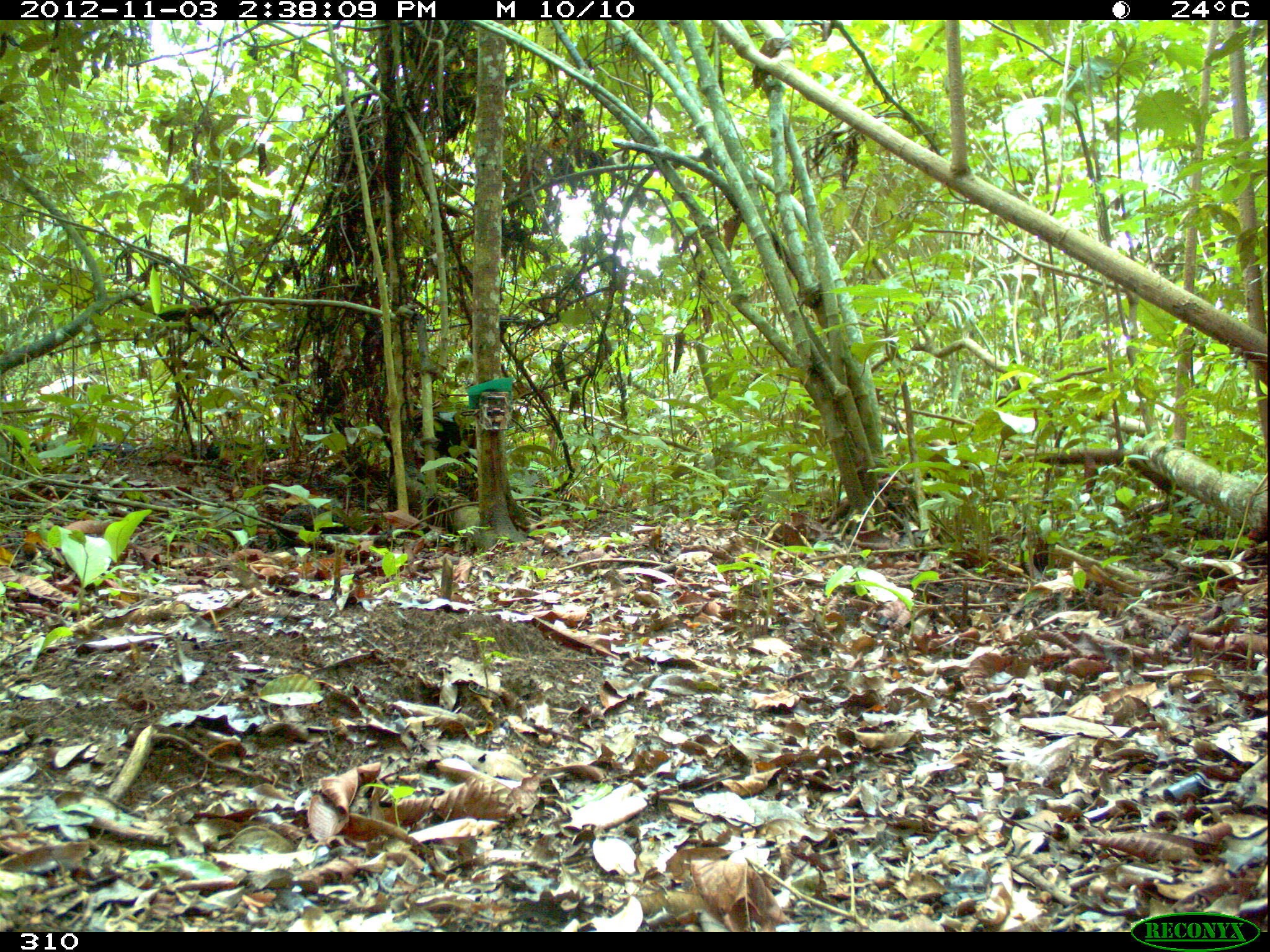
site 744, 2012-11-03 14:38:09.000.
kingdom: Animalia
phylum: Chordata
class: Mammalia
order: Artiodactyla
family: Tayassuidae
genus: Tayassu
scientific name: Tayassu pecari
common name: white-lipped peccary